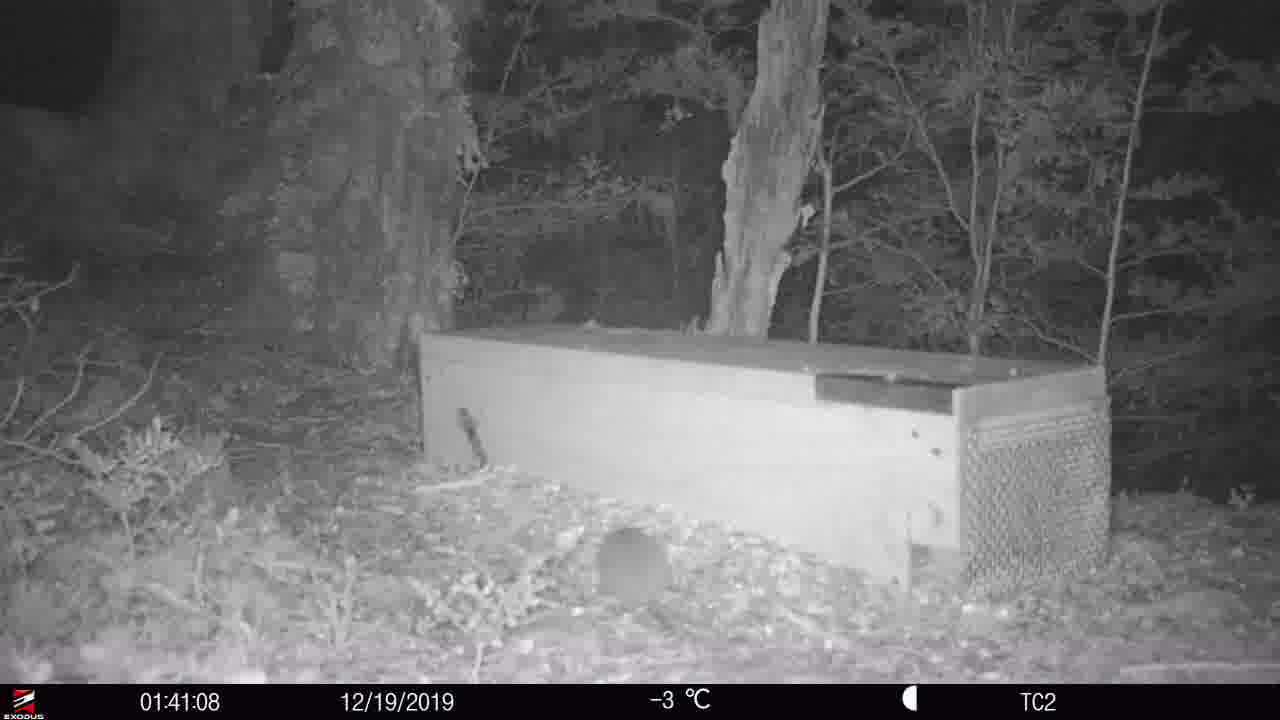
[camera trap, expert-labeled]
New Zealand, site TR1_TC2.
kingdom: Animalia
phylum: Chordata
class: Mammalia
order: Rodentia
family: Muridae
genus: Rattus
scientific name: Rattus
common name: rat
Rat (Rattus).